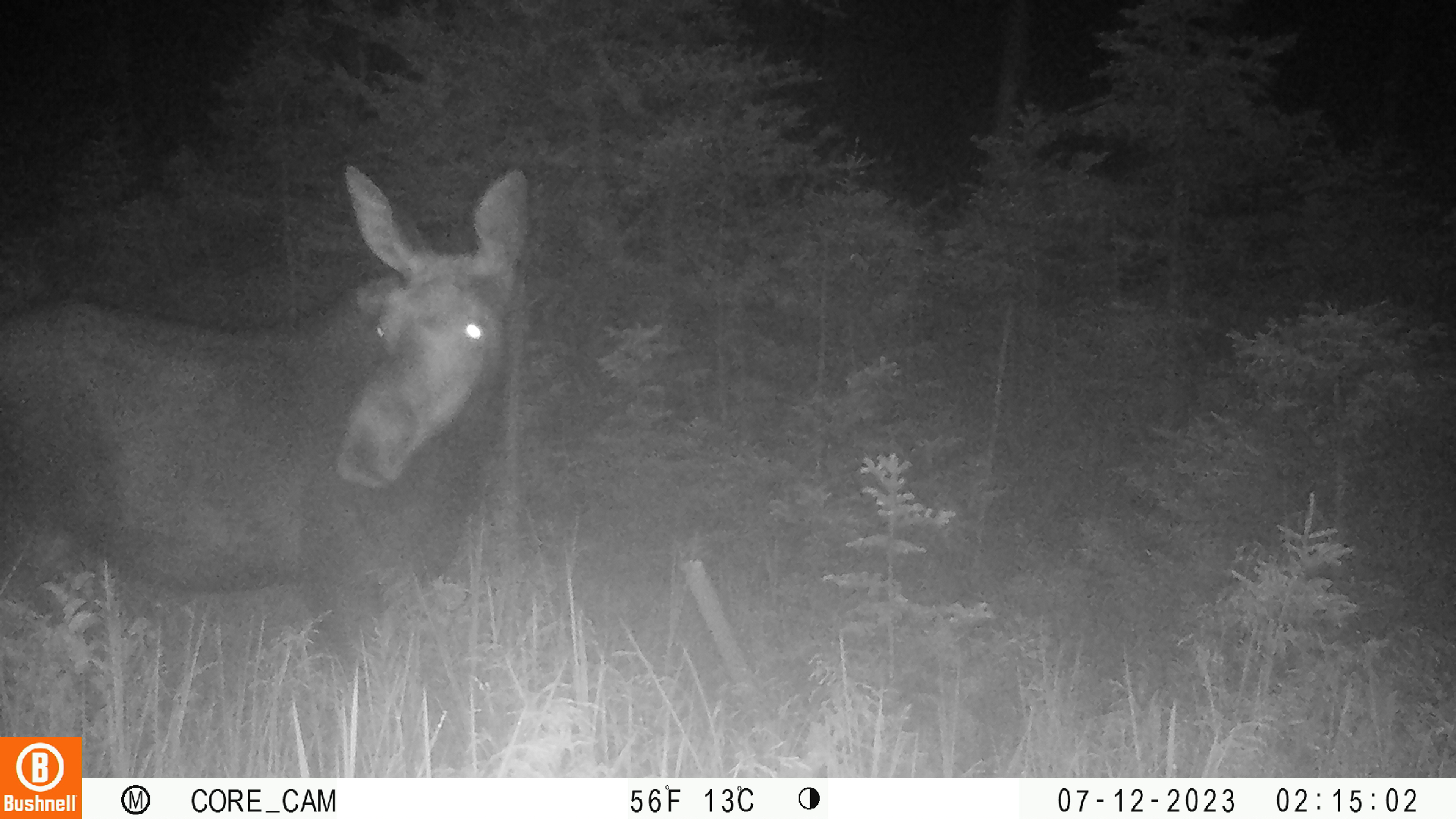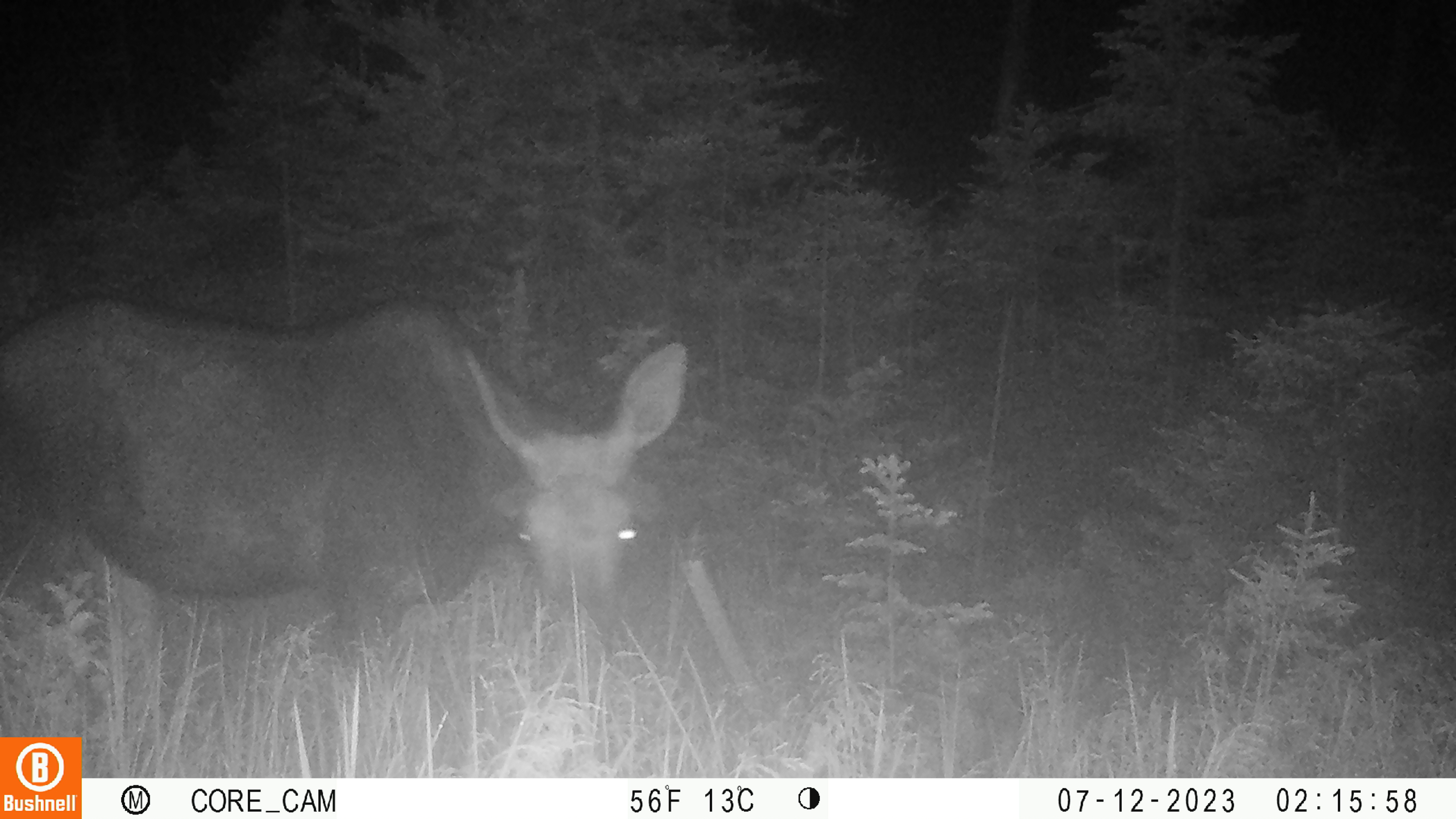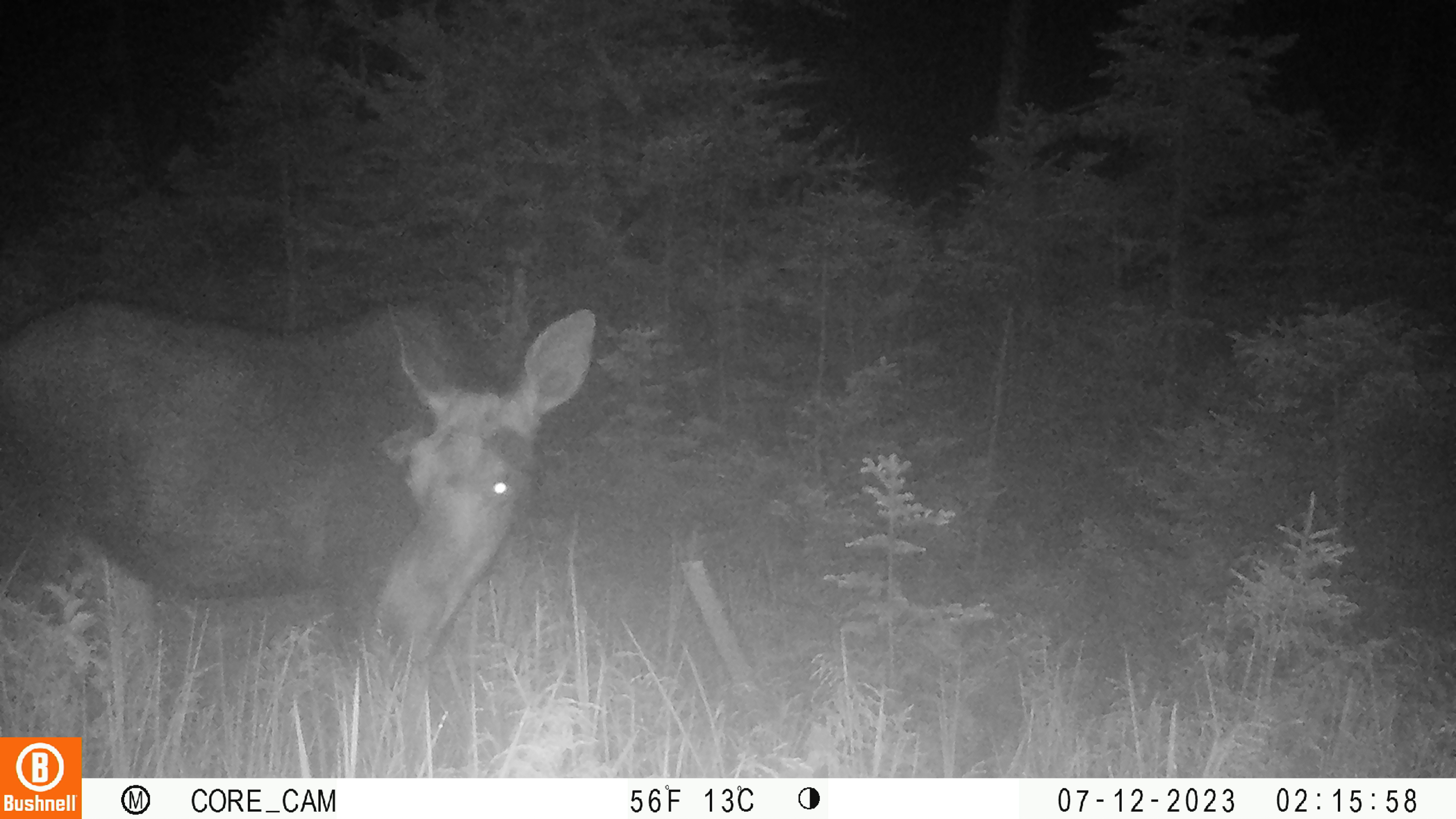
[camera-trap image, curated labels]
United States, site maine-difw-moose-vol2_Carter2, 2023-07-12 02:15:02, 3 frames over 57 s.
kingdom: Animalia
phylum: Chordata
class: Mammalia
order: Artiodactyla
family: Cervidae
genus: Alces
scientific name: Alces alces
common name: moose